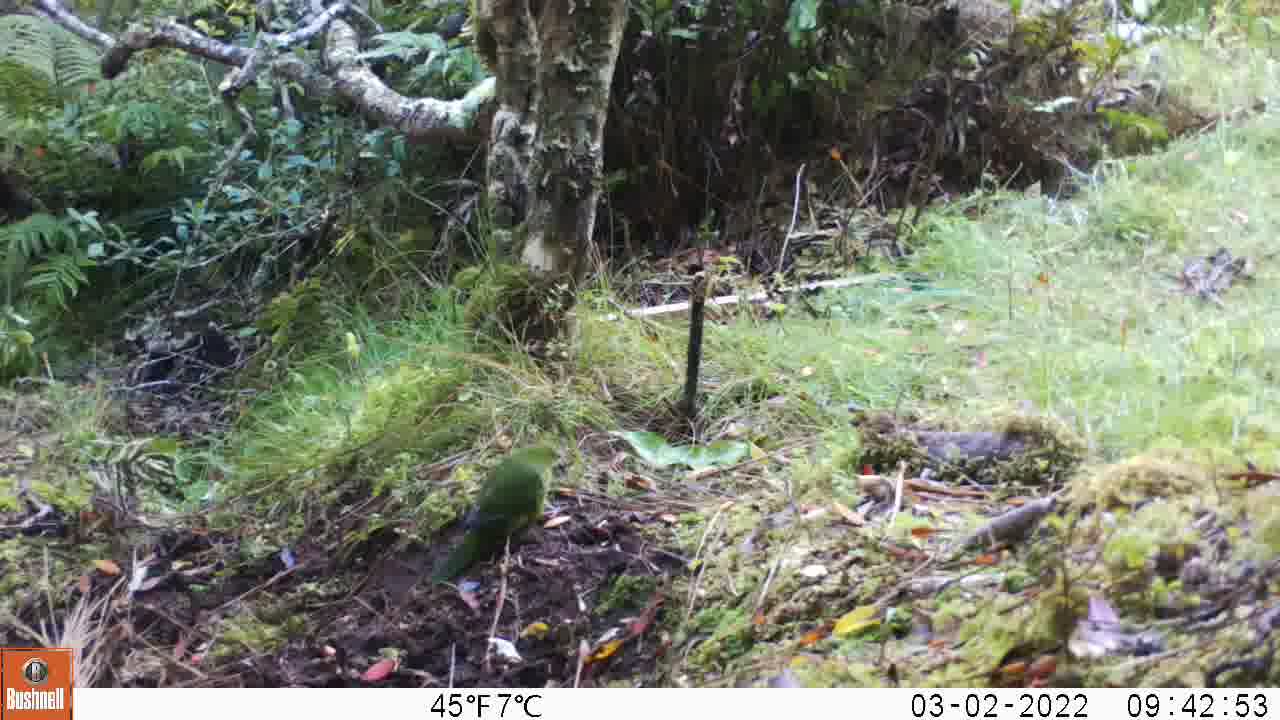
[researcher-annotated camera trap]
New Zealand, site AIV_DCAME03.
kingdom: Animalia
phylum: Chordata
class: Aves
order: Psittaciformes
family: Psittaculidae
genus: Cyanoramphus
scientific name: Cyanoramphus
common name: parakeet